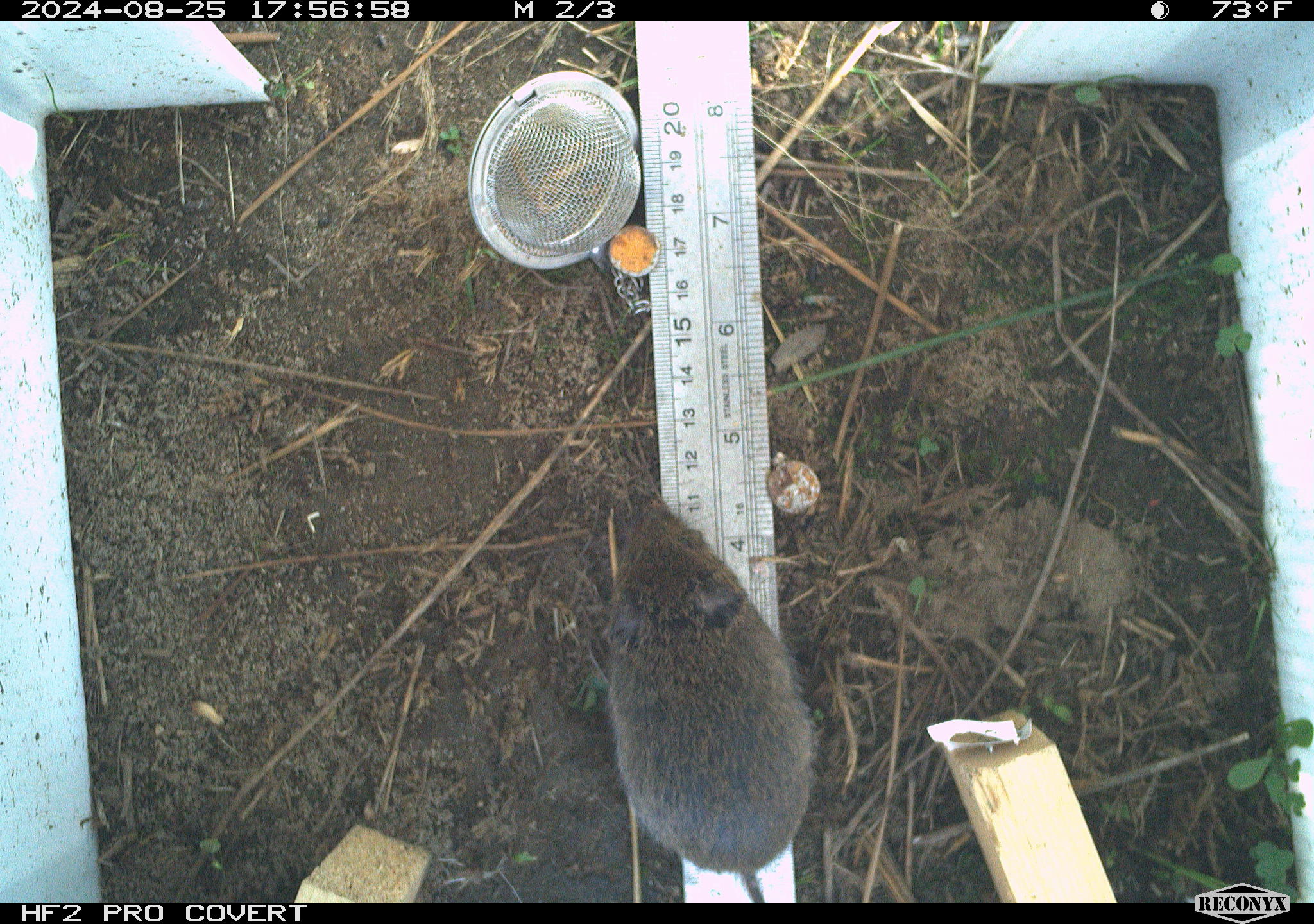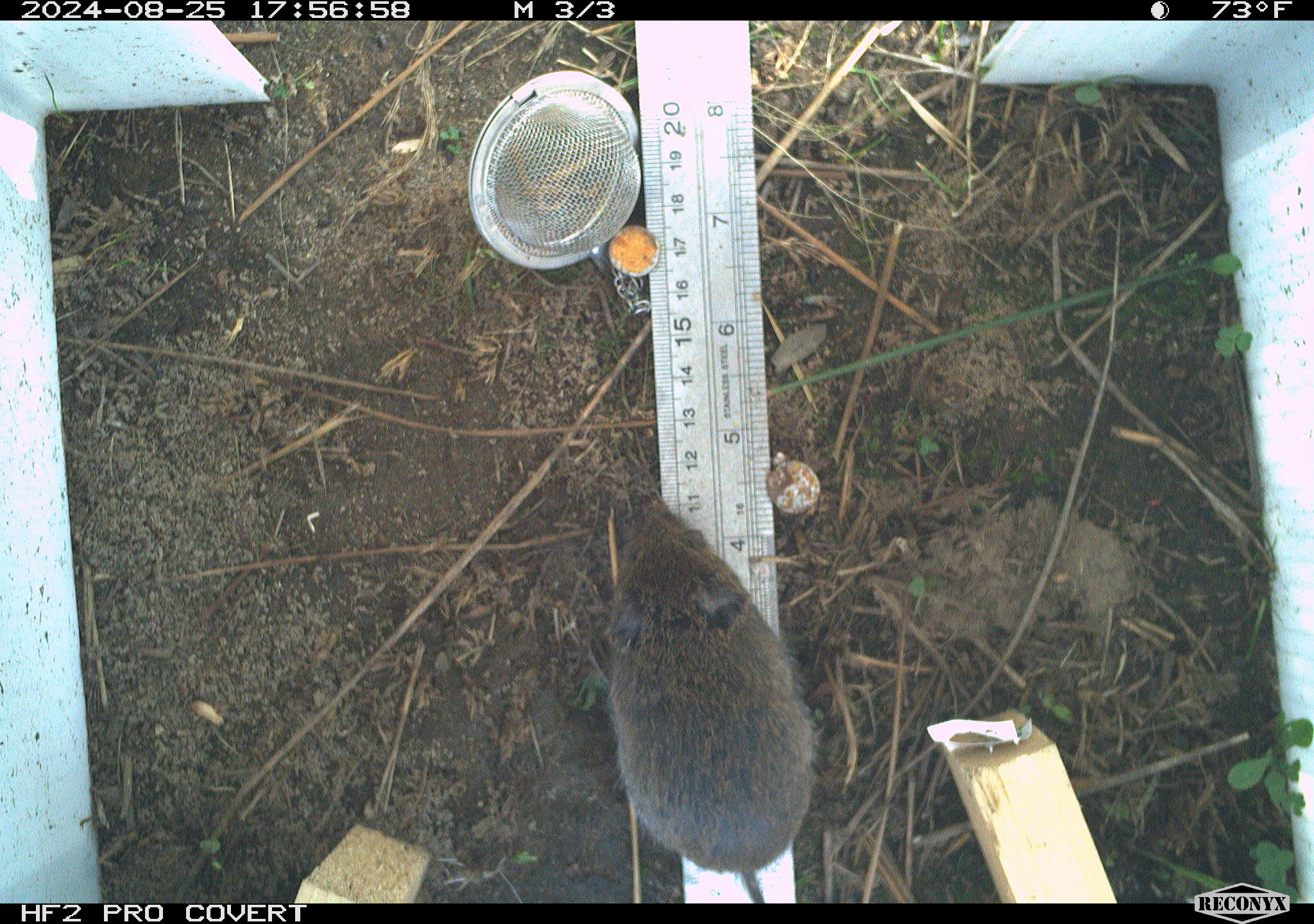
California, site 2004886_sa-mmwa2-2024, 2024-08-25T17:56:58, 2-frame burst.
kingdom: Animalia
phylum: Chordata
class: Mammalia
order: Rodentia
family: Cricetidae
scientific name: Arvicolinae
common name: voles, lemmings, and muskrats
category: arvicolinae subfamily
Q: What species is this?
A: Arvicolinae subfamily (voles, lemmings, and muskrats) (Arvicolinae).